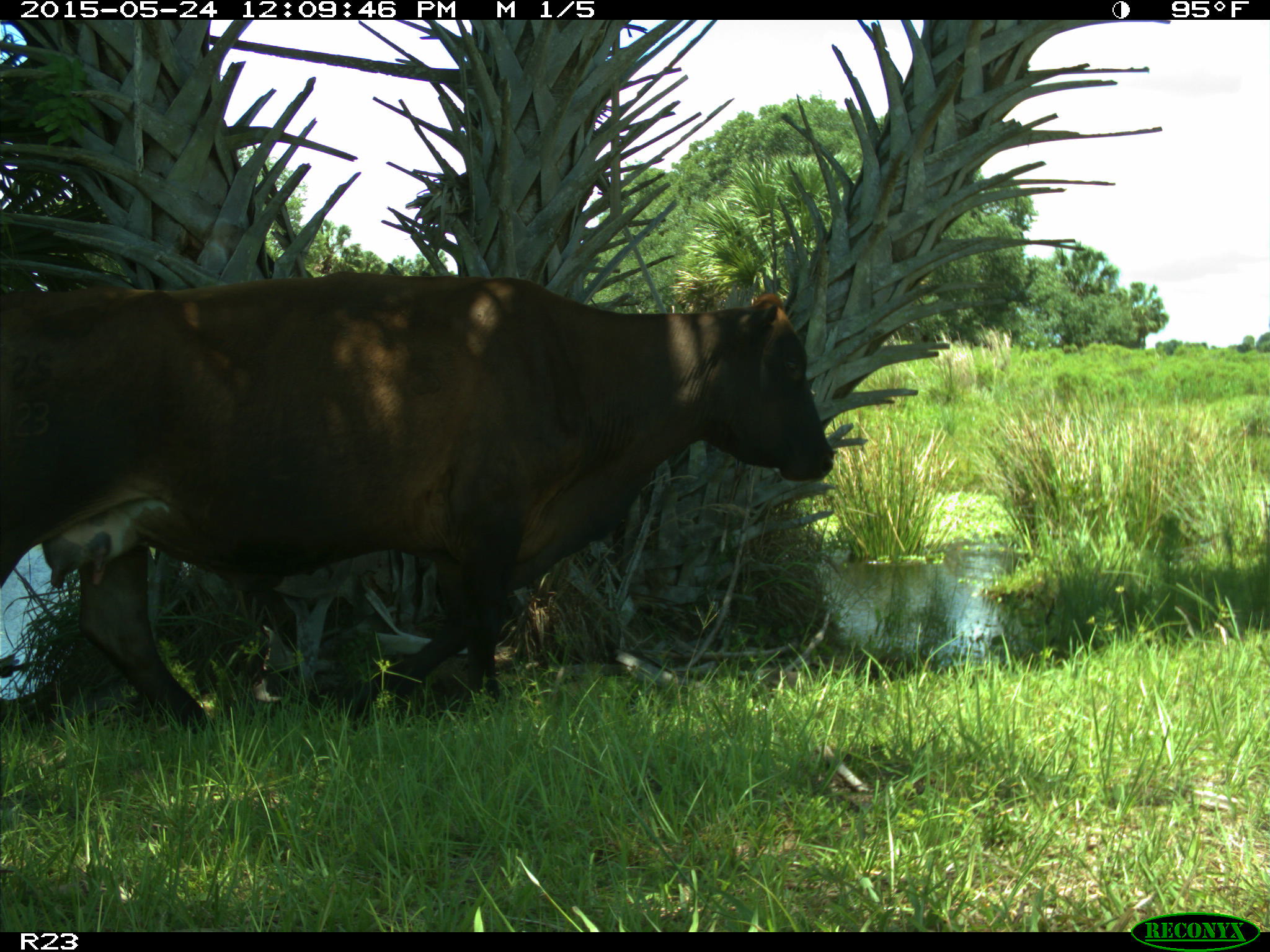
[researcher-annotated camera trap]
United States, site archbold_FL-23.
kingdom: Animalia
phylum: Chordata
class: Mammalia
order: Artiodactyla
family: Bovidae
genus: Bos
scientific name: Bos taurus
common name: domestic cow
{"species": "Bos taurus (domestic cow)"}